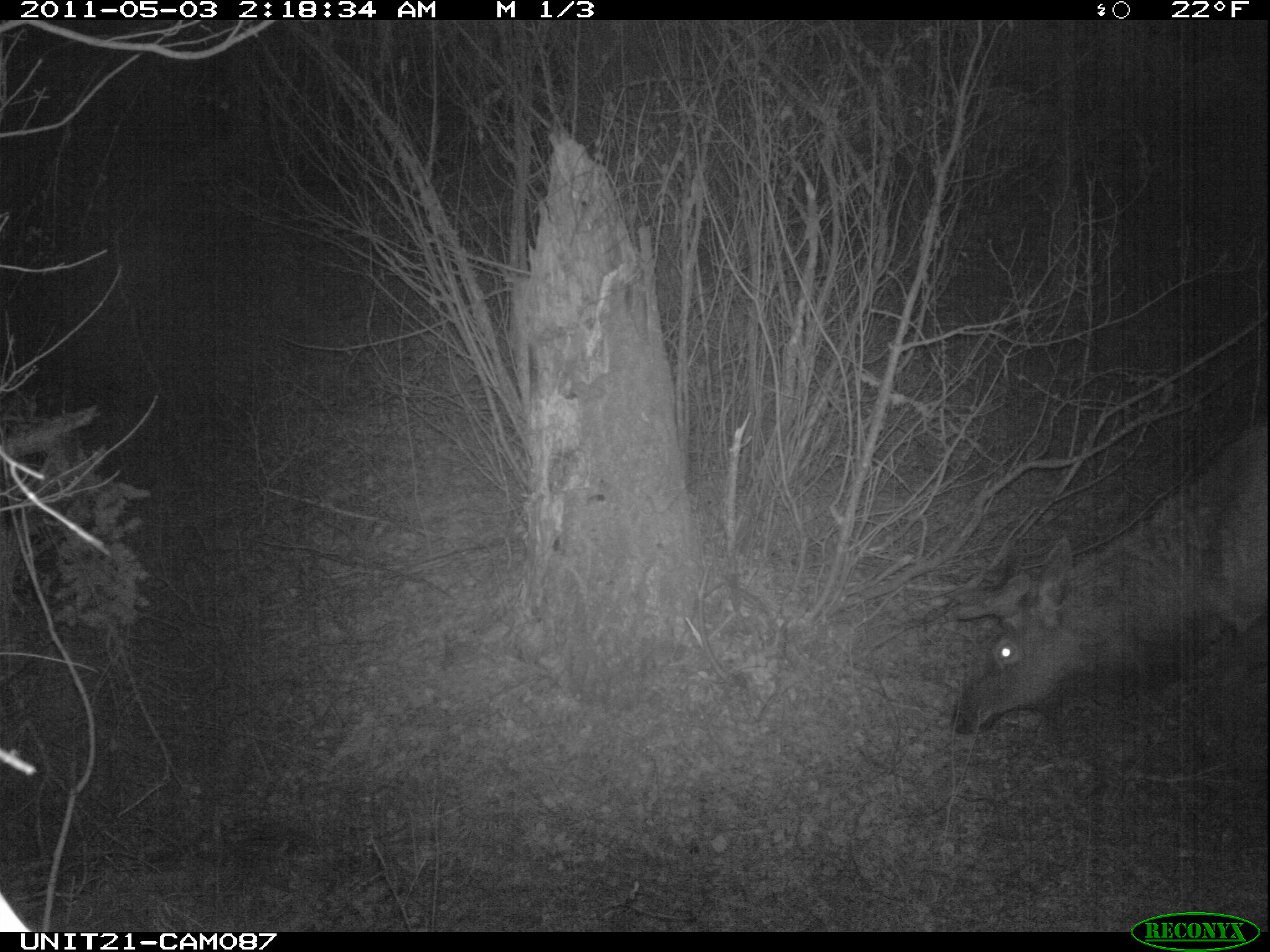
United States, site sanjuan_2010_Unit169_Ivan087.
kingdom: Animalia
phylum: Chordata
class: Mammalia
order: Artiodactyla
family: Cervidae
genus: Cervus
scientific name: Cervus elaphus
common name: red deer